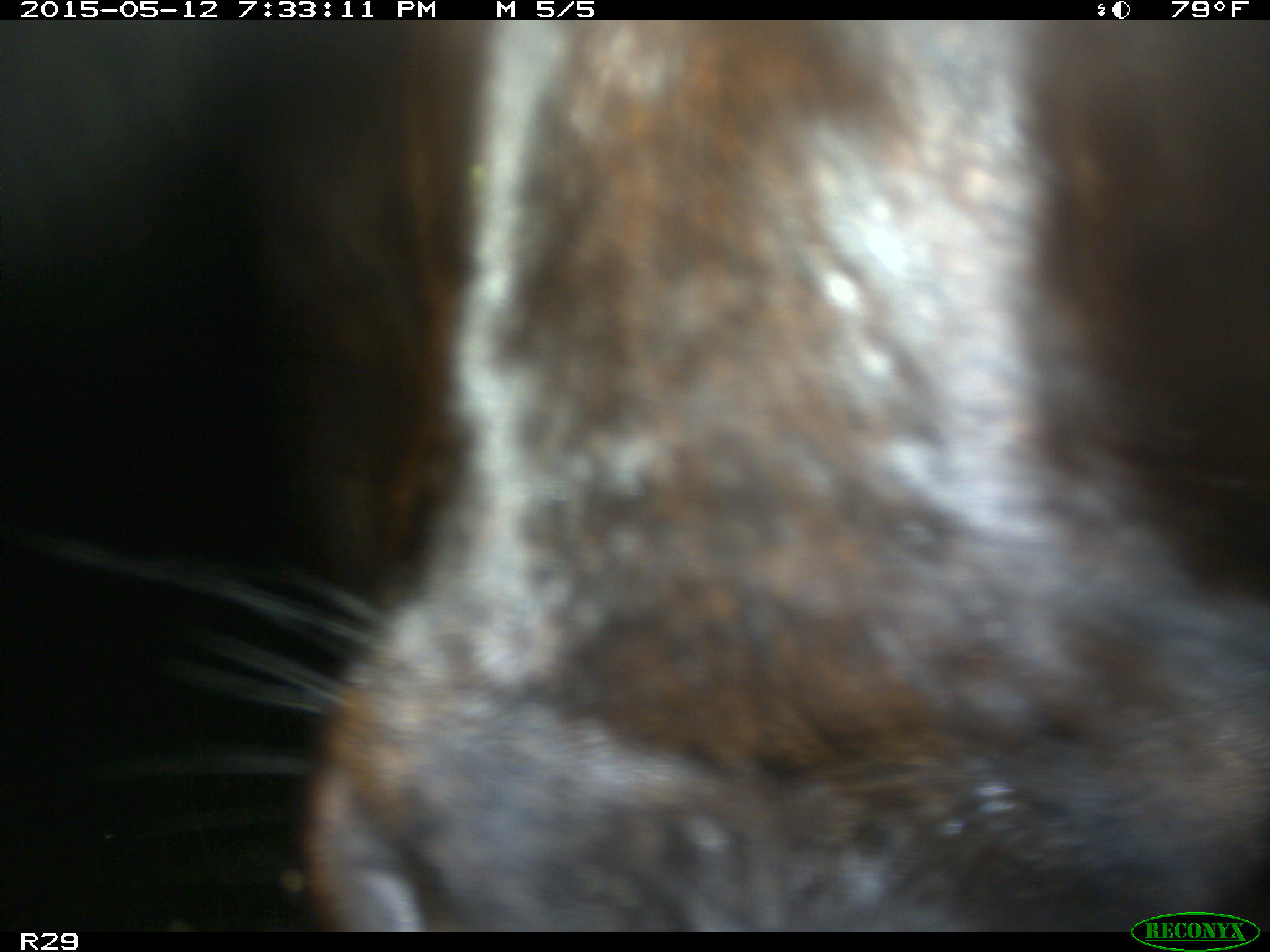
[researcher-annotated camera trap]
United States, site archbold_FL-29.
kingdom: Animalia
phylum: Chordata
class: Mammalia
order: Artiodactyla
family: Bovidae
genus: Bos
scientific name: Bos taurus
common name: domestic cow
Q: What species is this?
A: Bos taurus (domestic cow).